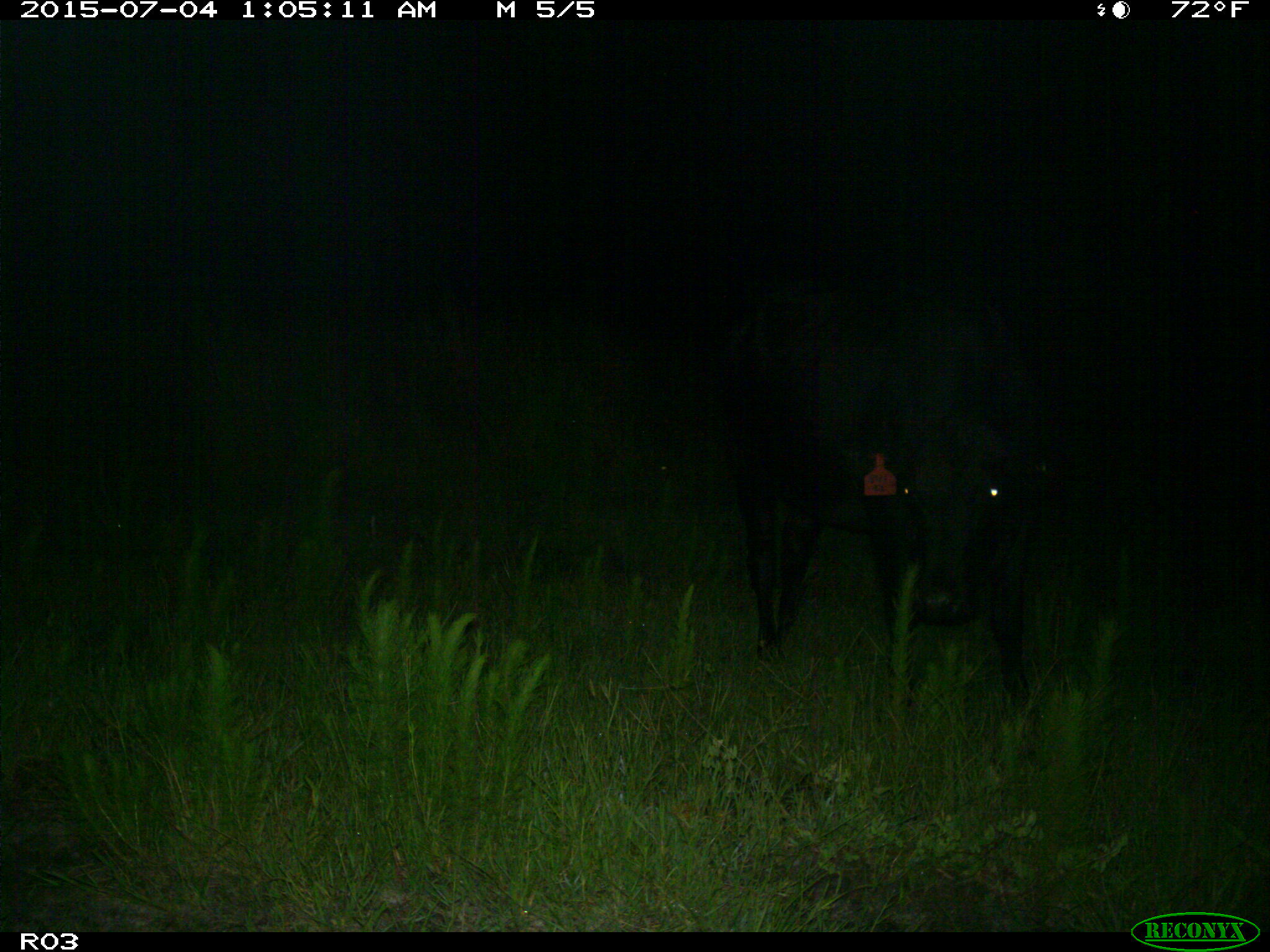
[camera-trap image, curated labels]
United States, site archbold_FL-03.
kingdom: Animalia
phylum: Chordata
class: Mammalia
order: Artiodactyla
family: Bovidae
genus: Bos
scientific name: Bos taurus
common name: domestic cow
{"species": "Bos taurus (domestic cow)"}